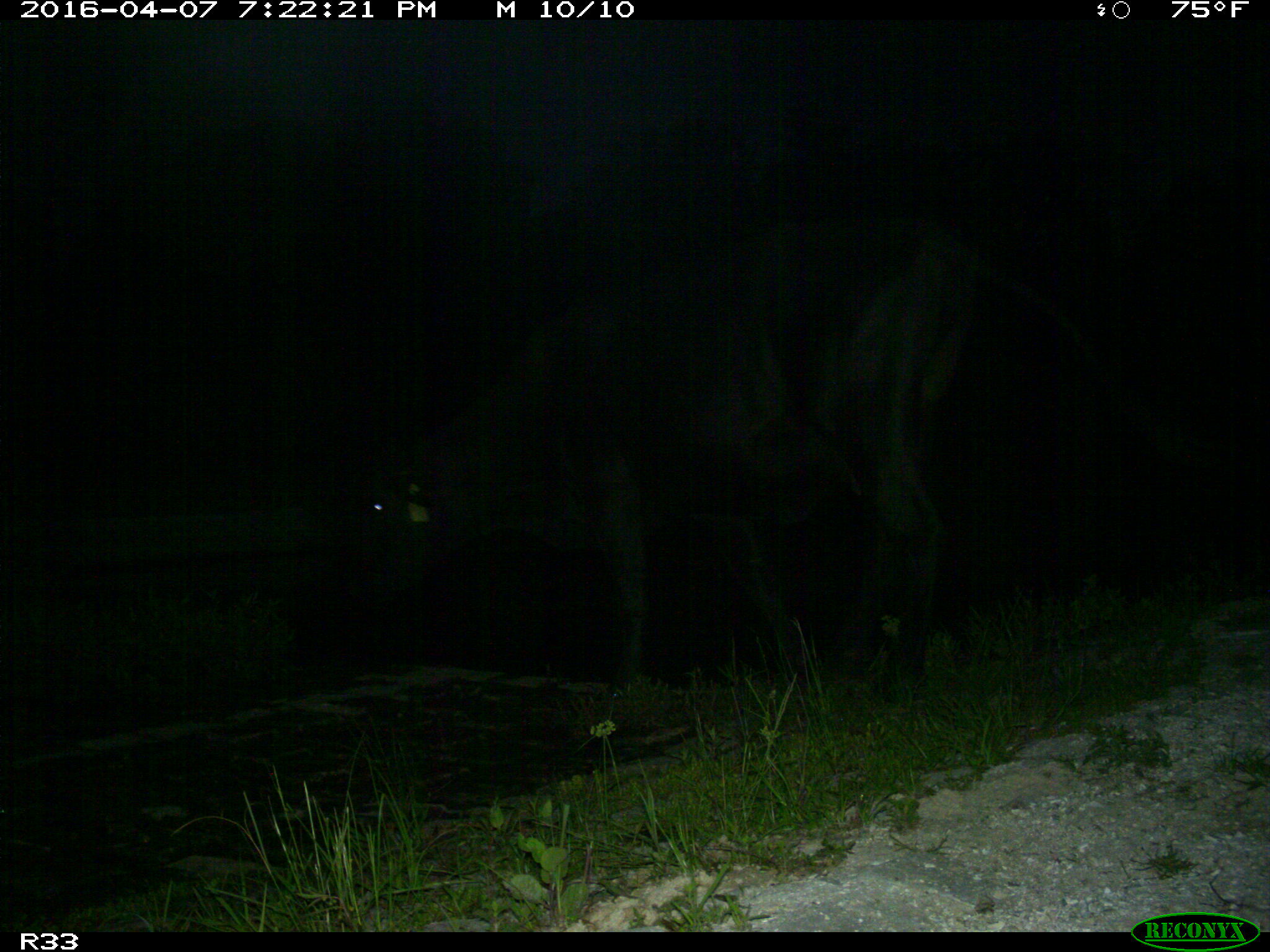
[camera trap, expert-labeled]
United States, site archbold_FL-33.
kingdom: Animalia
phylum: Chordata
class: Mammalia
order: Artiodactyla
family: Bovidae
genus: Bos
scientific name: Bos taurus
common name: domestic cow